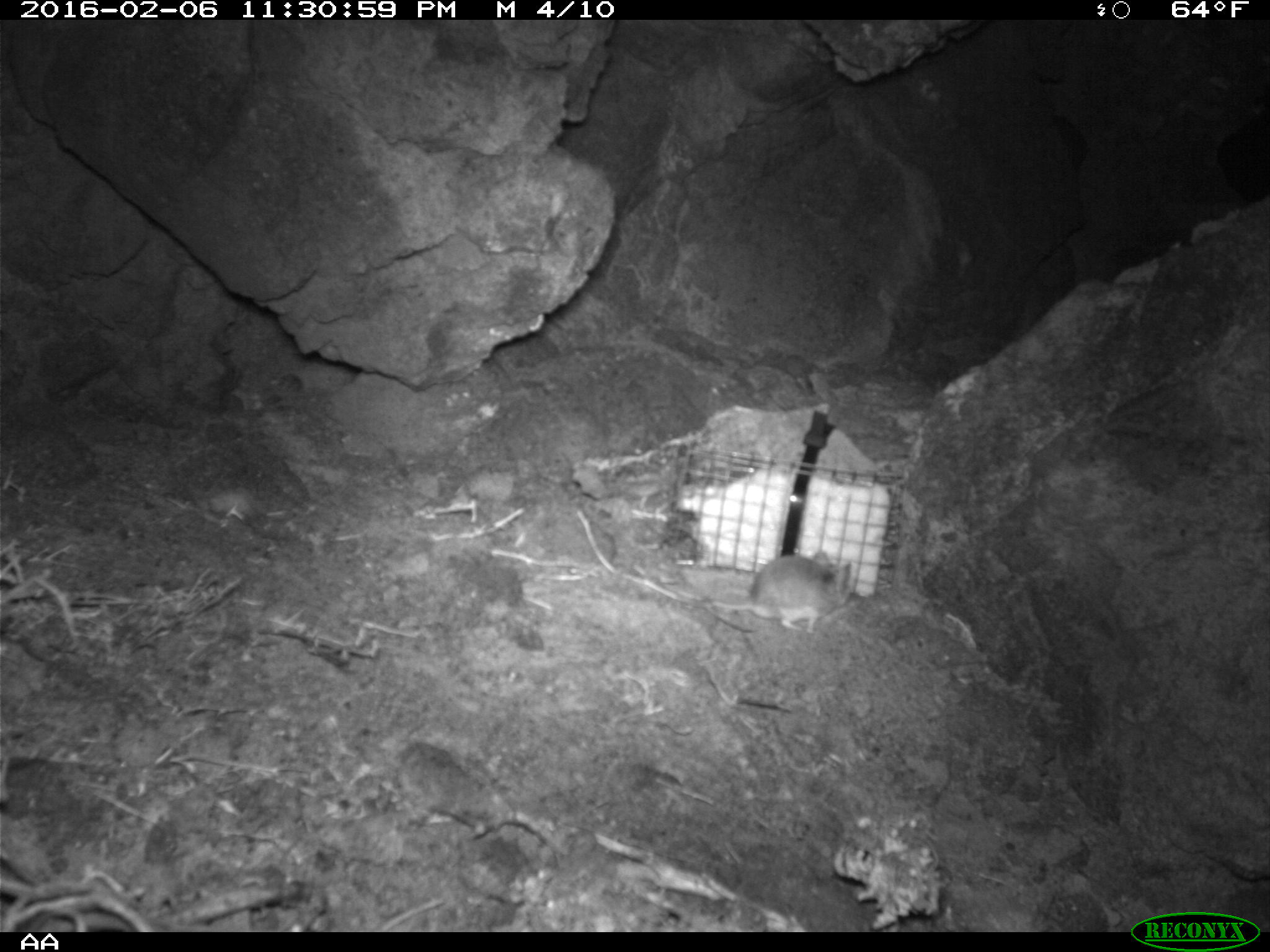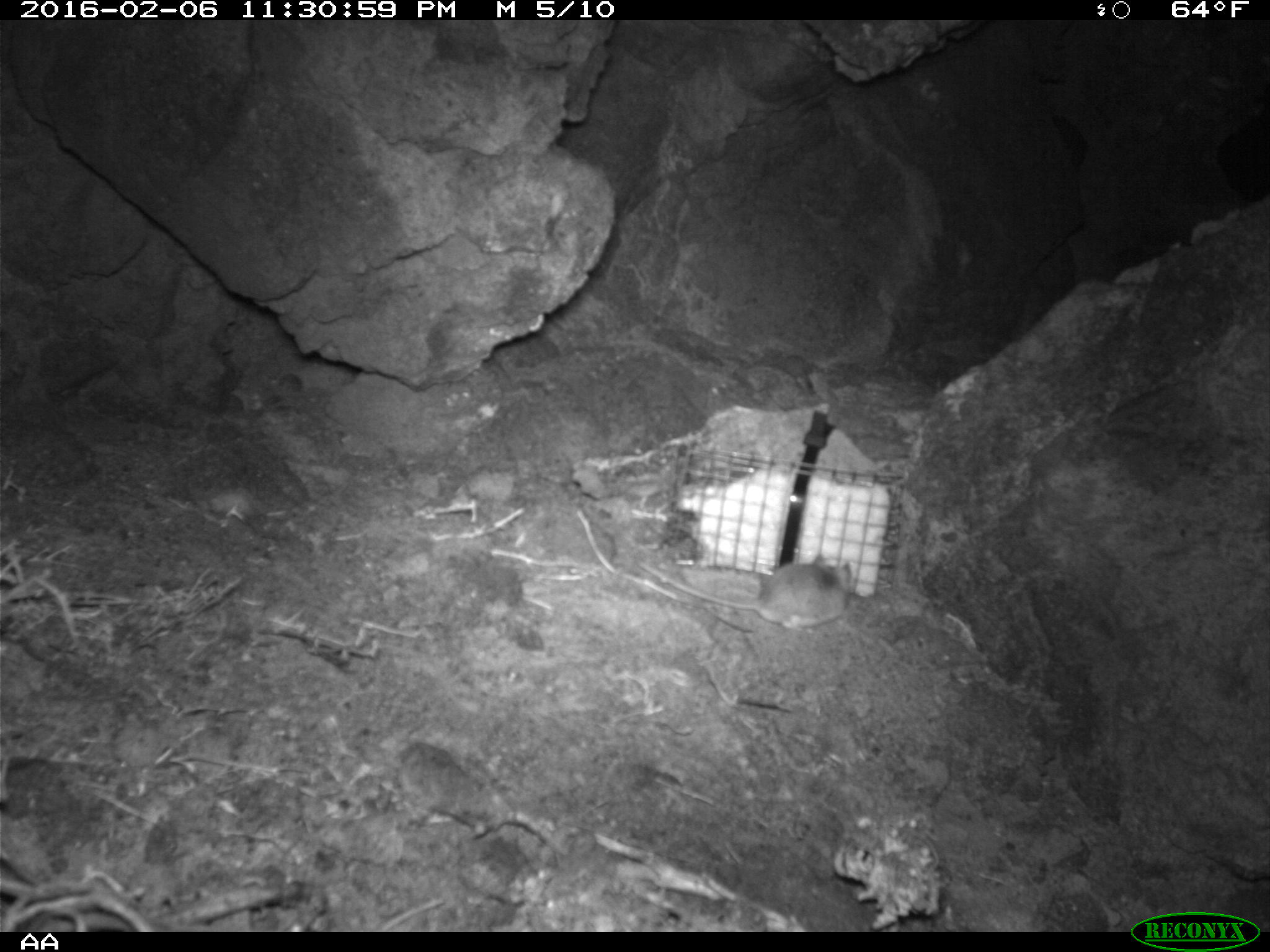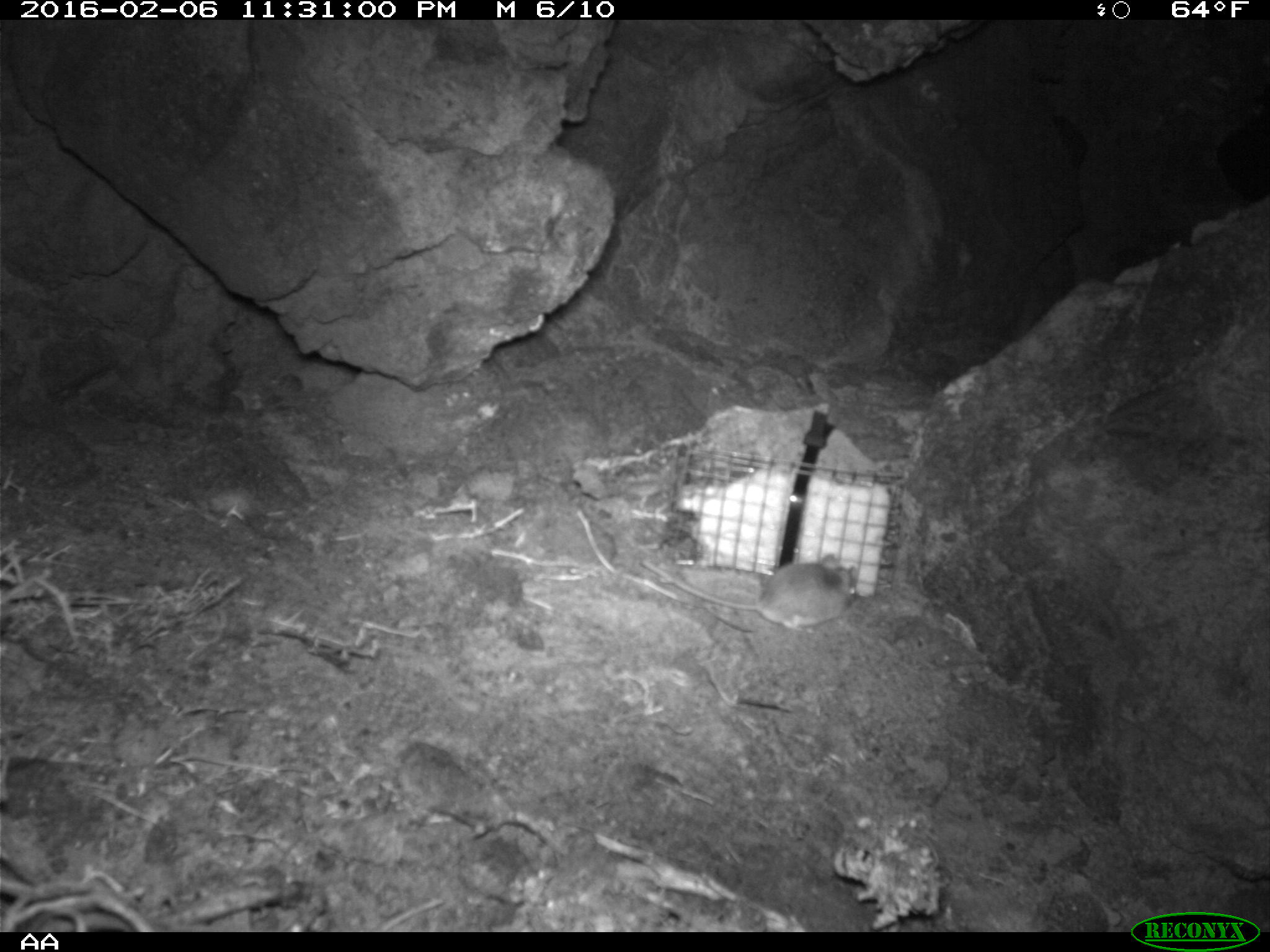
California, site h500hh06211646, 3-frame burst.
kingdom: Animalia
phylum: Chordata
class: Mammalia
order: Rodentia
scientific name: Rodentia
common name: rodent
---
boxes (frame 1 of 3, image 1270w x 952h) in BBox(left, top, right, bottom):
rodent: BBox(709, 550, 852, 635)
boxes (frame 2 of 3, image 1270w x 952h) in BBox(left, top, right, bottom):
rodent: BBox(638, 553, 850, 633)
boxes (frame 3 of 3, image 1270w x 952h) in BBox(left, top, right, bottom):
rodent: BBox(638, 552, 858, 633)